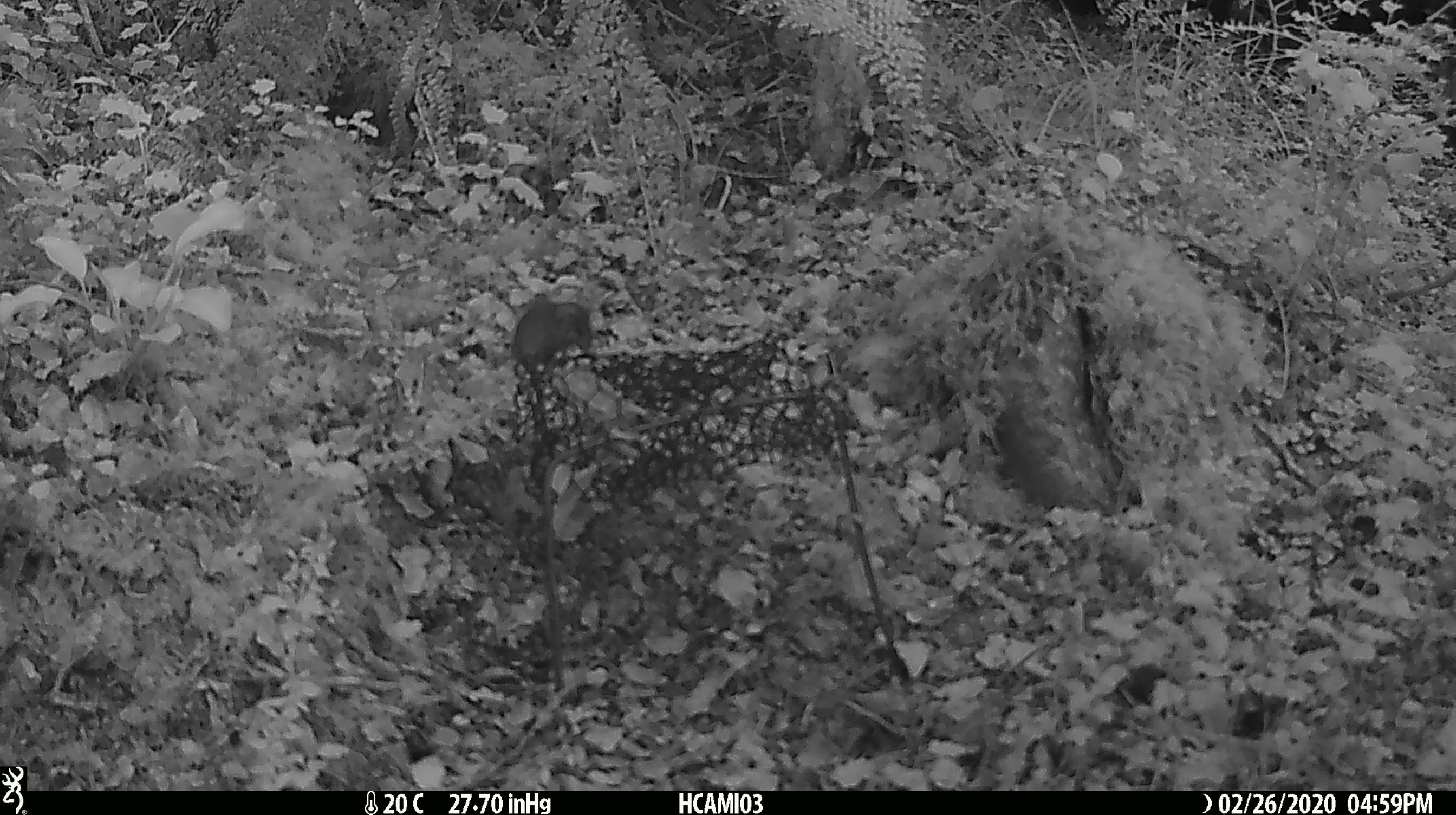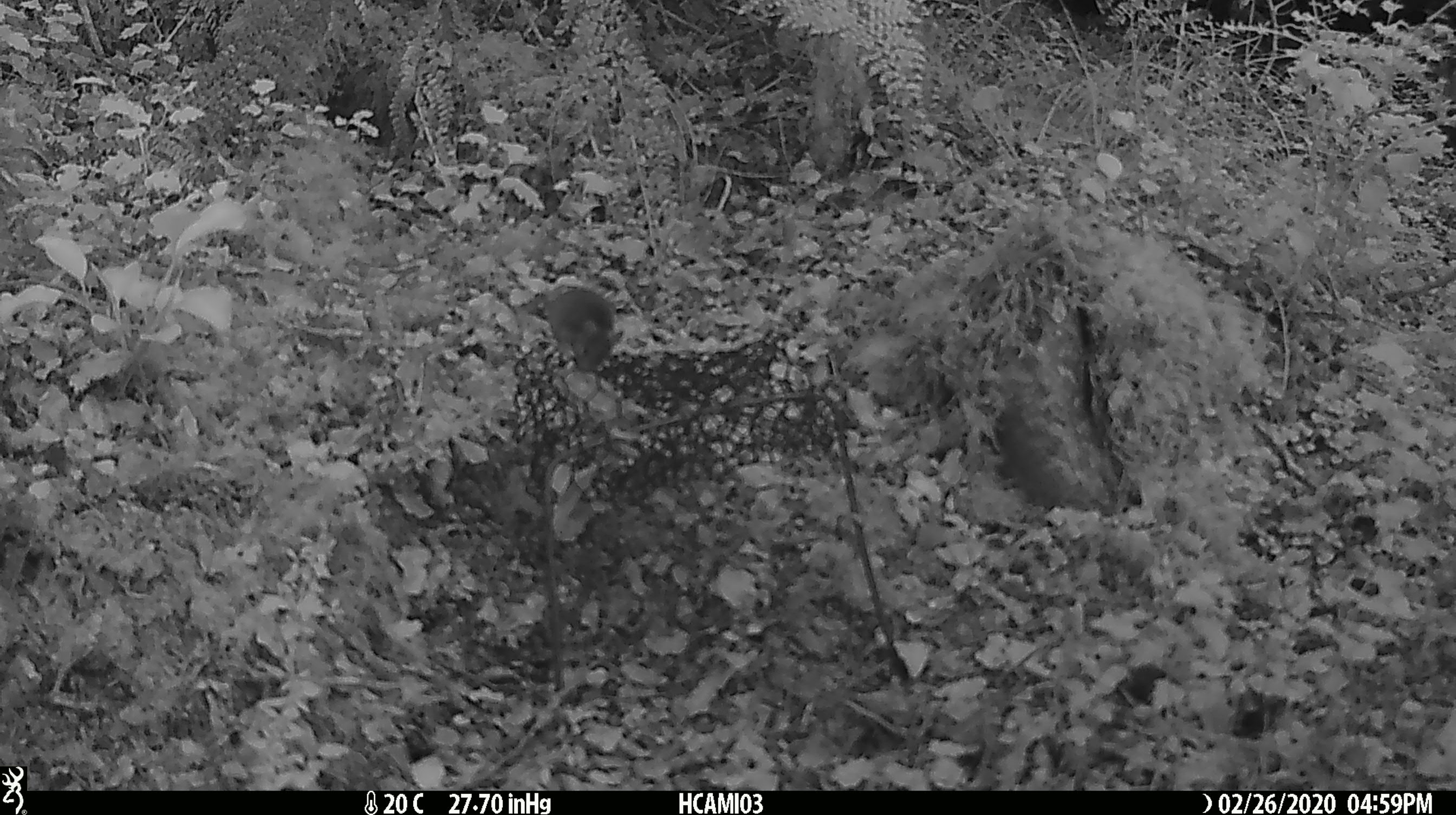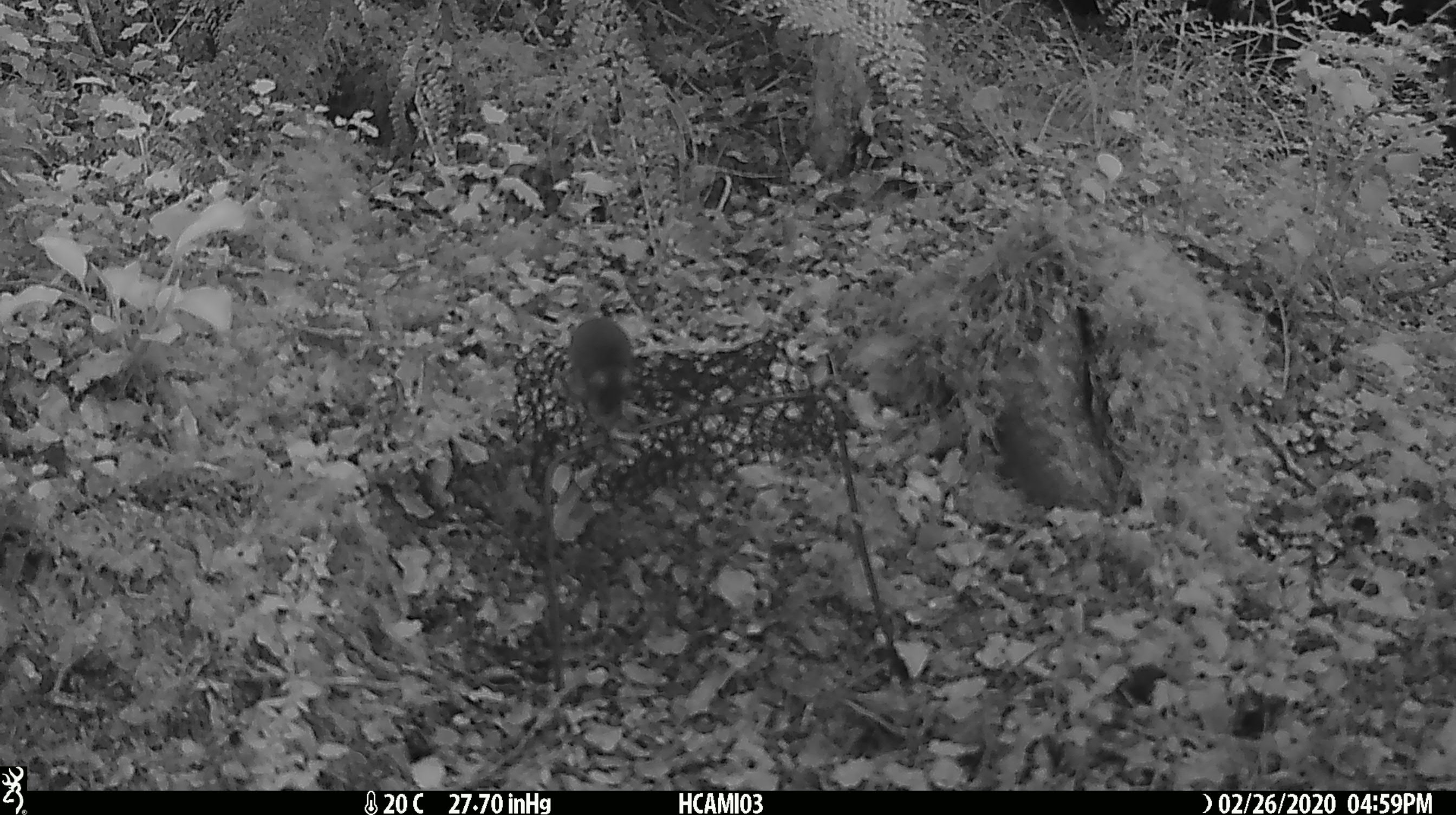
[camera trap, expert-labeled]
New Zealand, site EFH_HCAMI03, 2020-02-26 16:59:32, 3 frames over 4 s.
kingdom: Animalia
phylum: Chordata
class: Mammalia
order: Rodentia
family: Muridae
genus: Mus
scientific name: Mus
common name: mouse